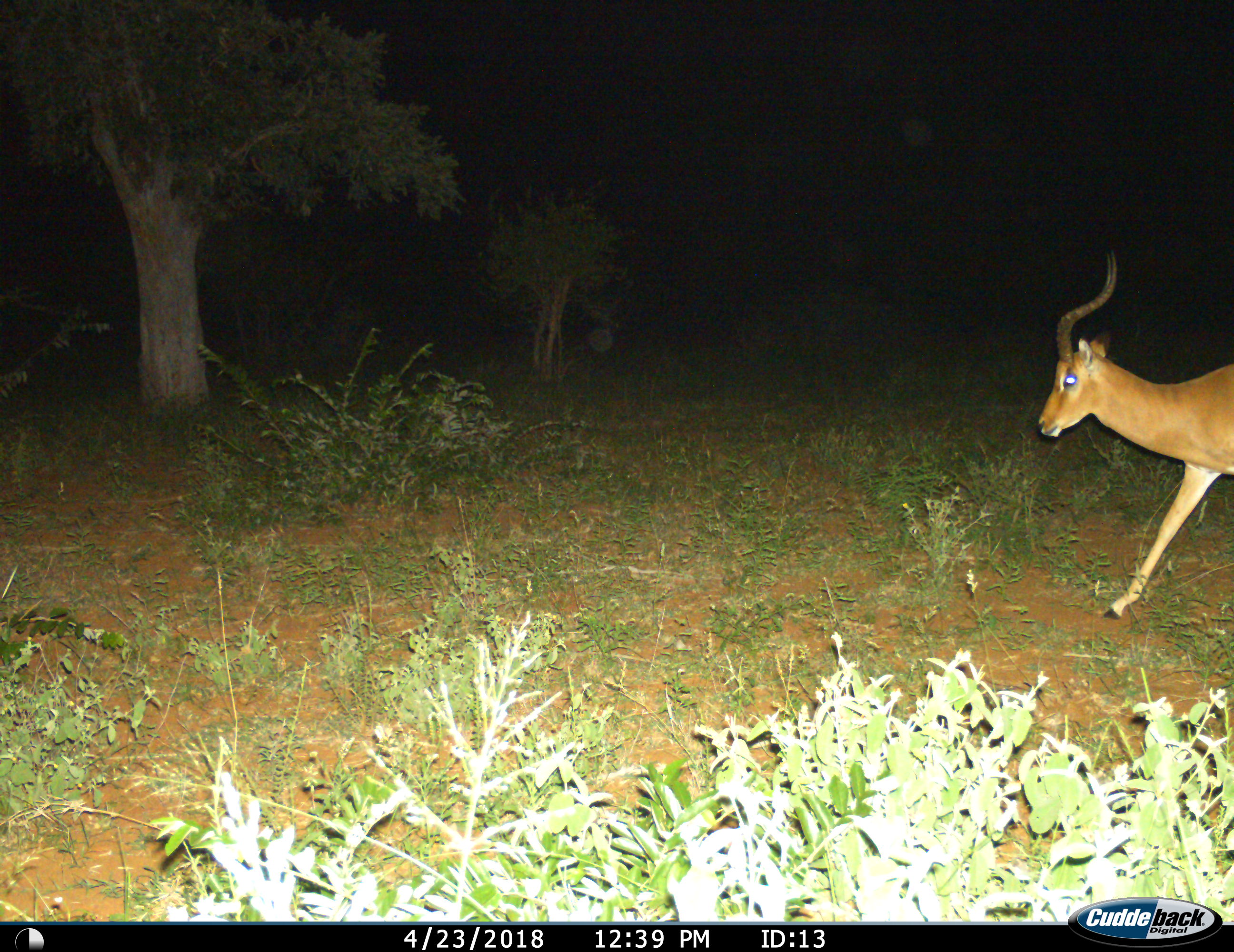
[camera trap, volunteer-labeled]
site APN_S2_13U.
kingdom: Animalia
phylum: Chordata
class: Mammalia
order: Artiodactyla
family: Bovidae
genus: Aepyceros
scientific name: Aepyceros melampus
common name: impala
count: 1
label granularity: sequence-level